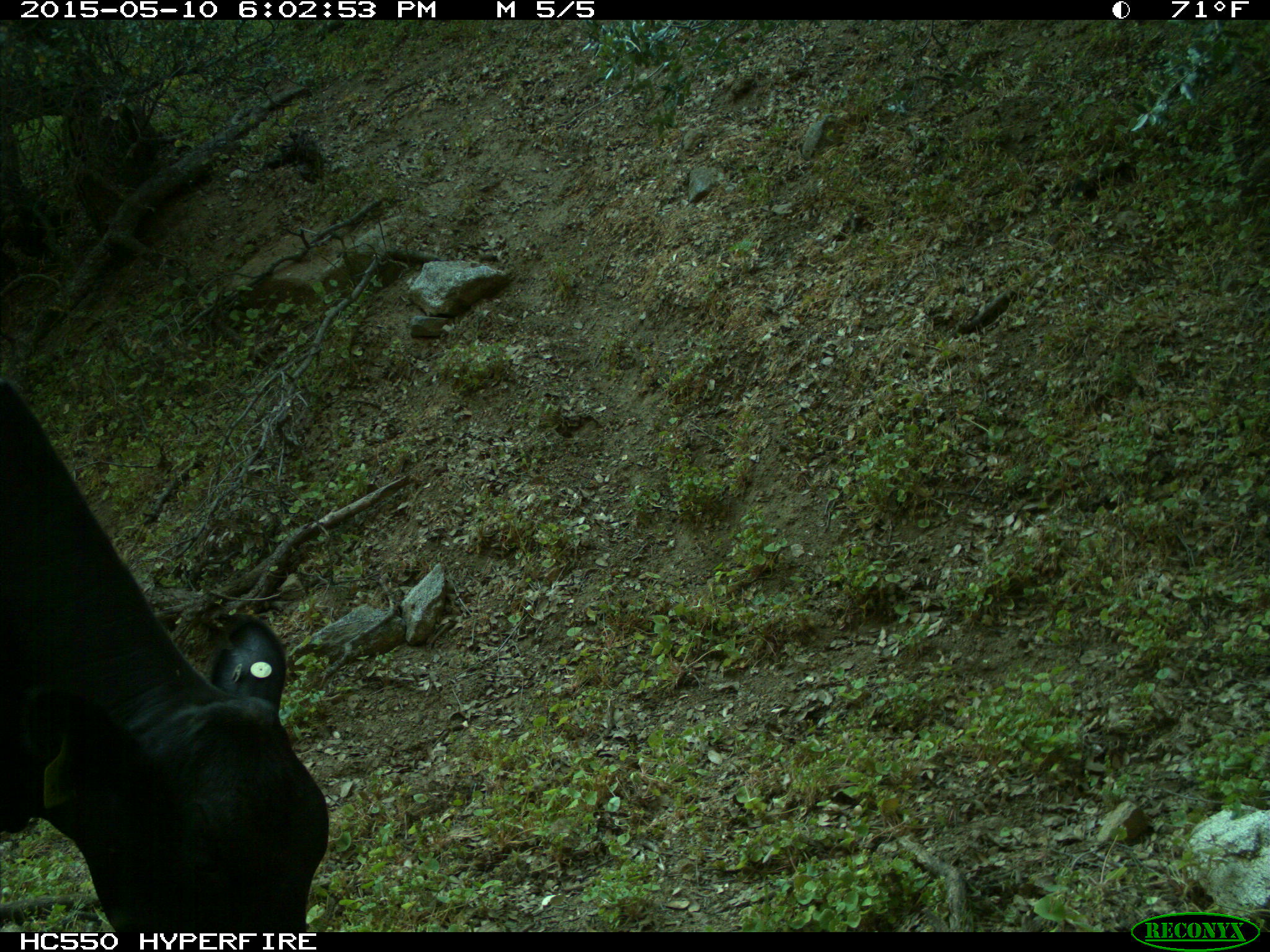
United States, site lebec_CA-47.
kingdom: Animalia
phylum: Chordata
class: Mammalia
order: Artiodactyla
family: Bovidae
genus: Bos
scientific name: Bos taurus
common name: domestic cow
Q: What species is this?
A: Bos taurus (domestic cow).